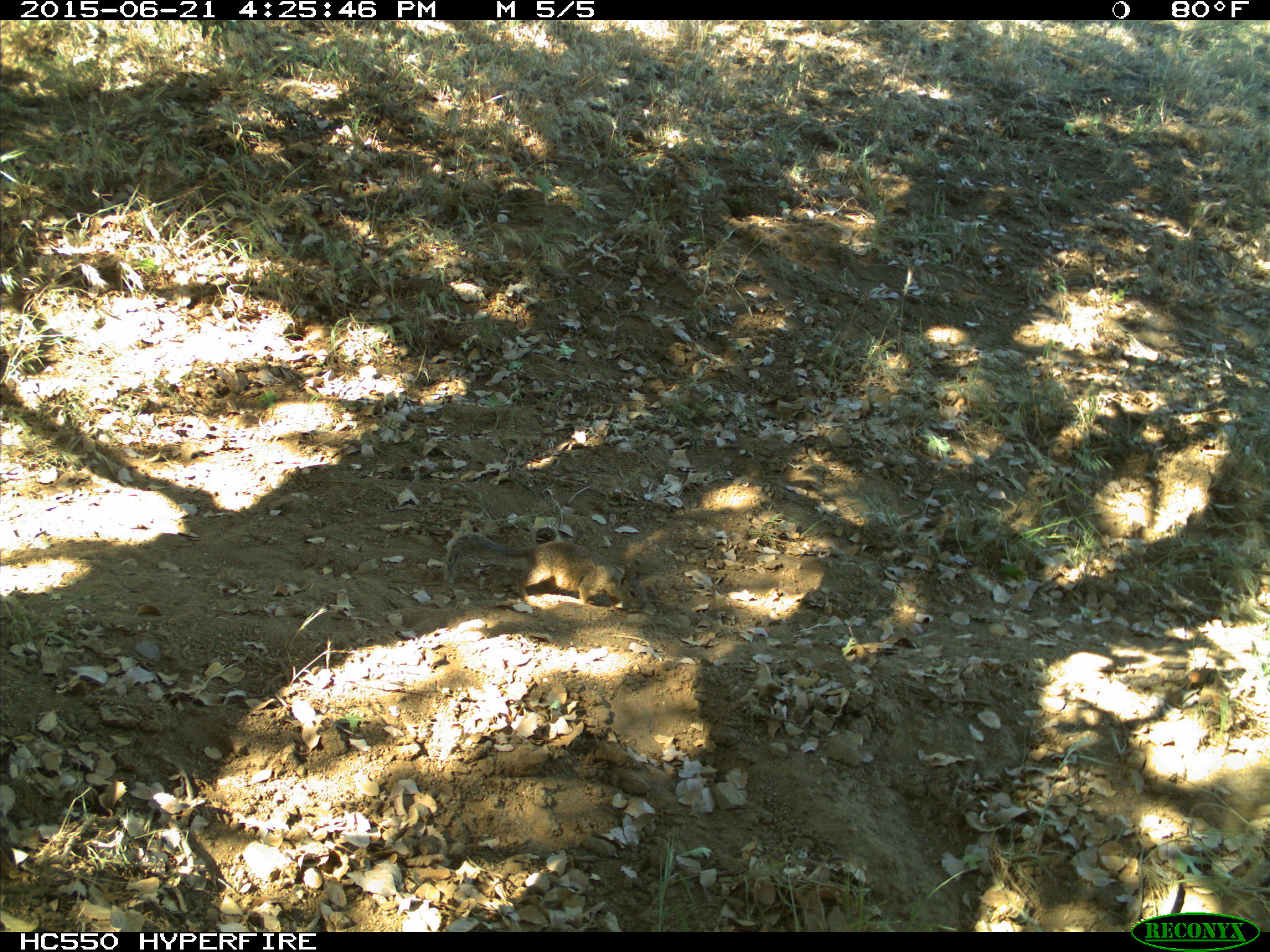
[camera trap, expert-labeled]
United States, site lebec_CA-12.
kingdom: Animalia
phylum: Chordata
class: Mammalia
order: Rodentia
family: Sciuridae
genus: Otospermophilus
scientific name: Otospermophilus beecheyi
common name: california ground squirrel